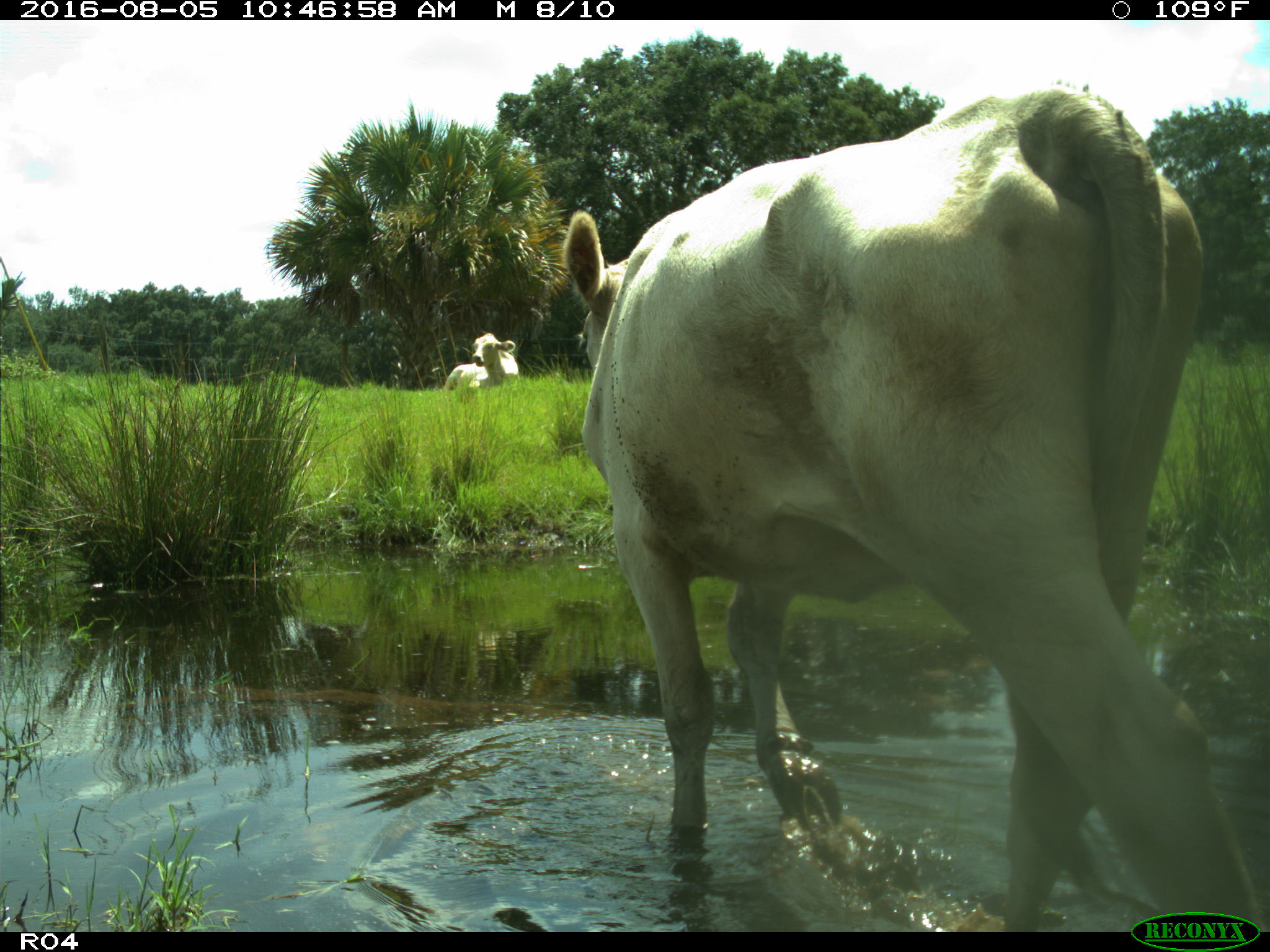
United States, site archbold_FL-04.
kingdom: Animalia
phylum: Chordata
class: Mammalia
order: Artiodactyla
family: Bovidae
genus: Bos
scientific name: Bos taurus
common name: domestic cow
Bos taurus (domestic cow).